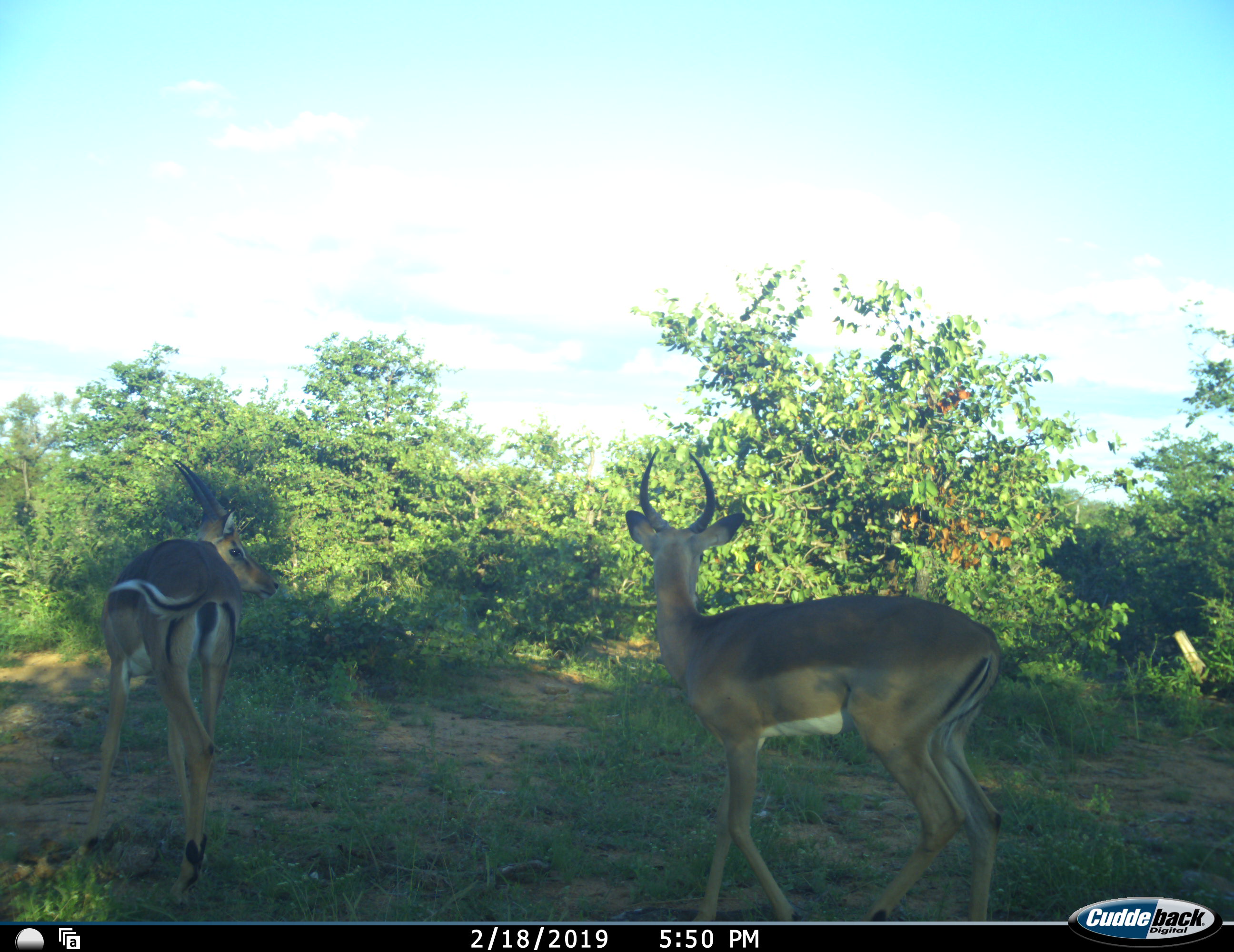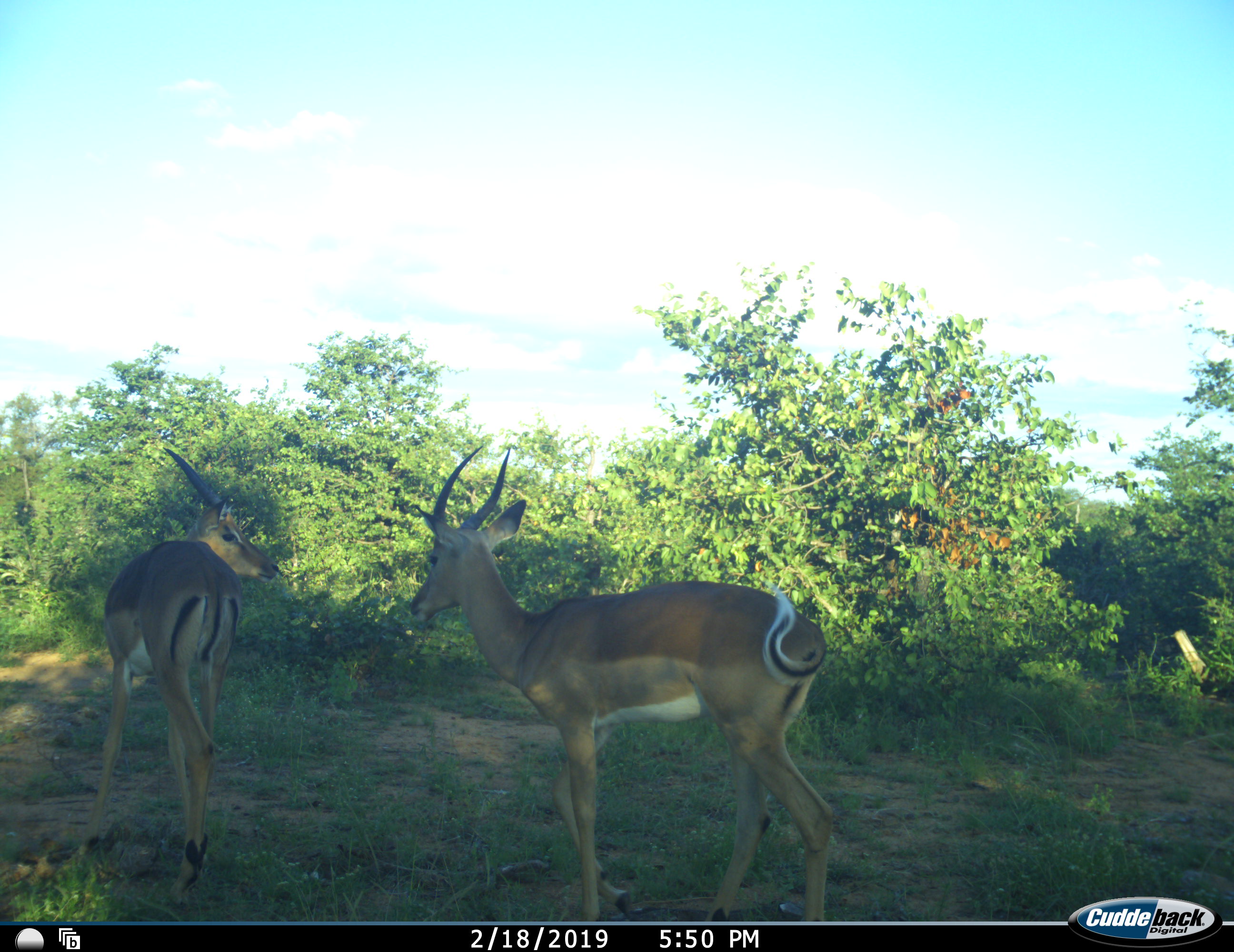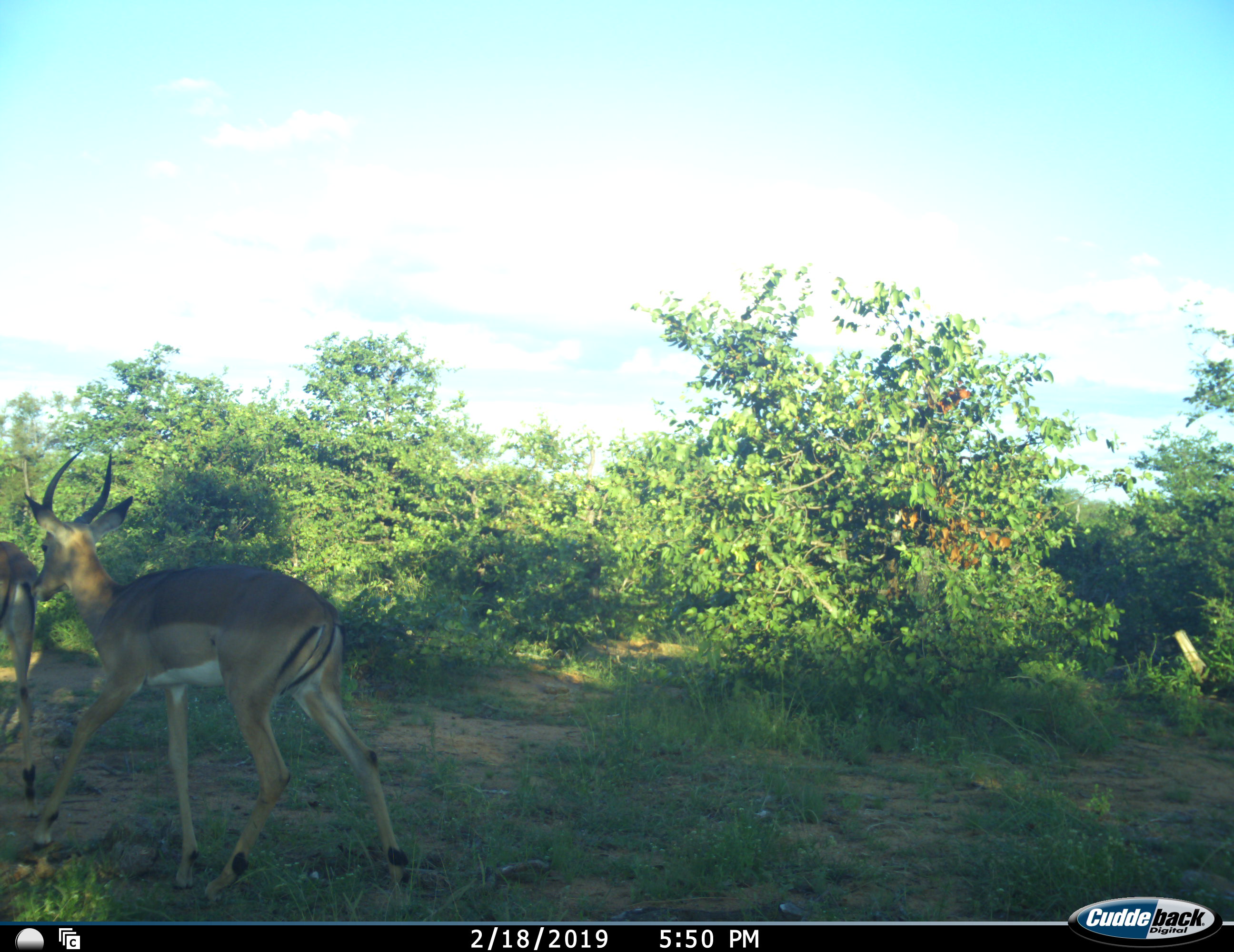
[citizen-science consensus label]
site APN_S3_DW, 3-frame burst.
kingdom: Animalia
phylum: Chordata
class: Mammalia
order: Artiodactyla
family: Bovidae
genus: Aepyceros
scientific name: Aepyceros melampus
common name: impala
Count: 2.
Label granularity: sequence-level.